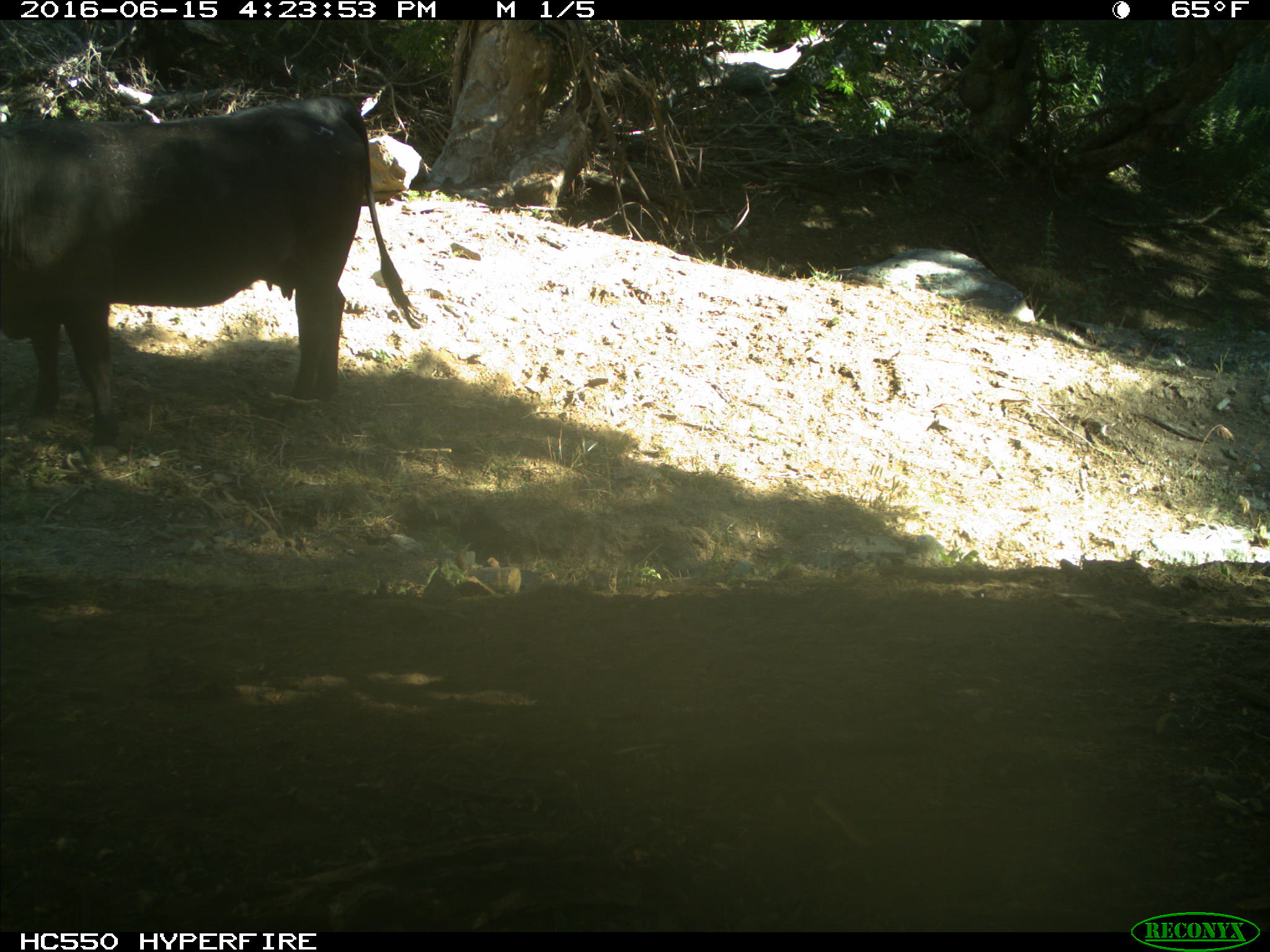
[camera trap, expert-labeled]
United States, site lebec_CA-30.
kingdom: Animalia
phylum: Chordata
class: Mammalia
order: Artiodactyla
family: Bovidae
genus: Bos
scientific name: Bos taurus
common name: domestic cow